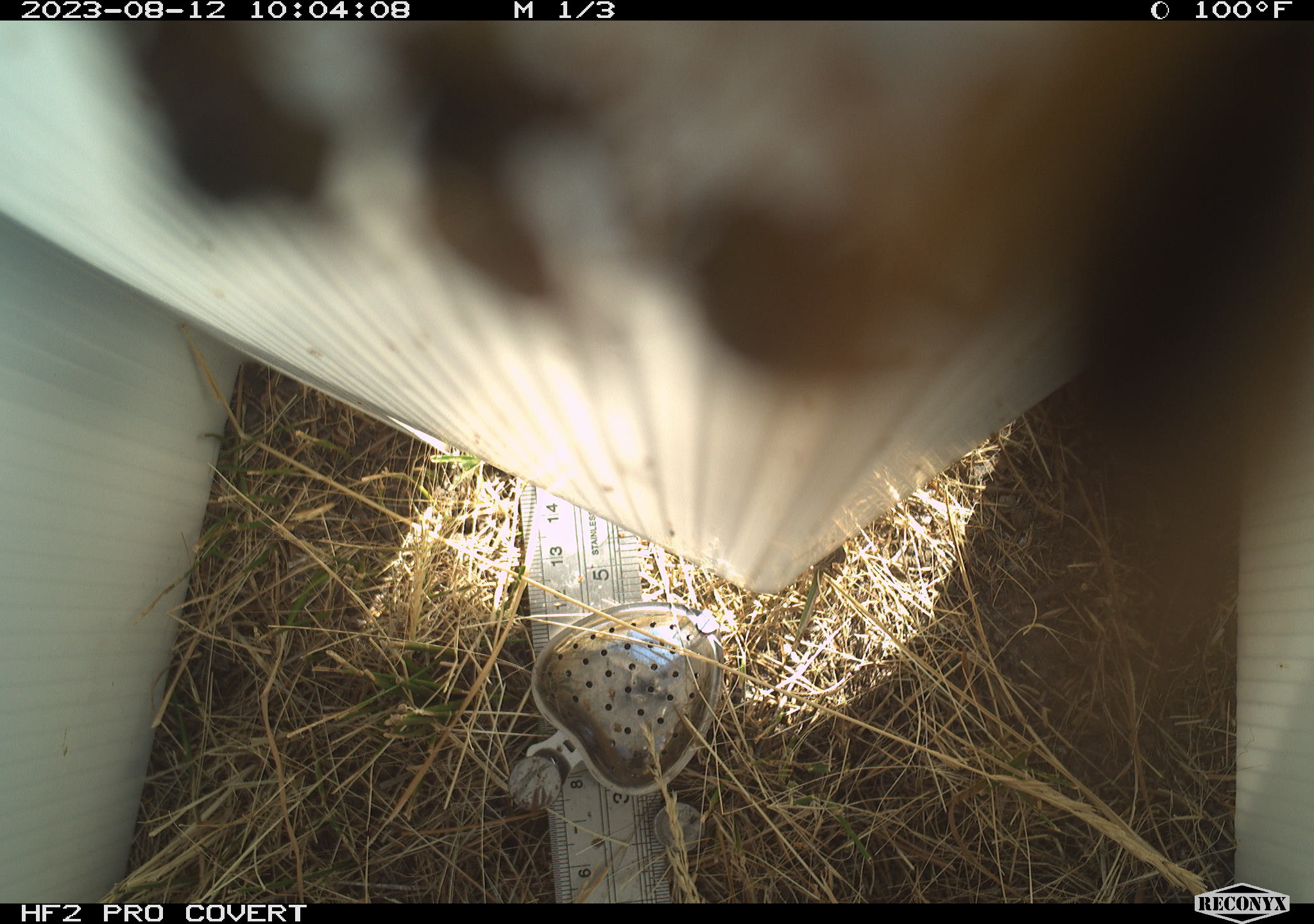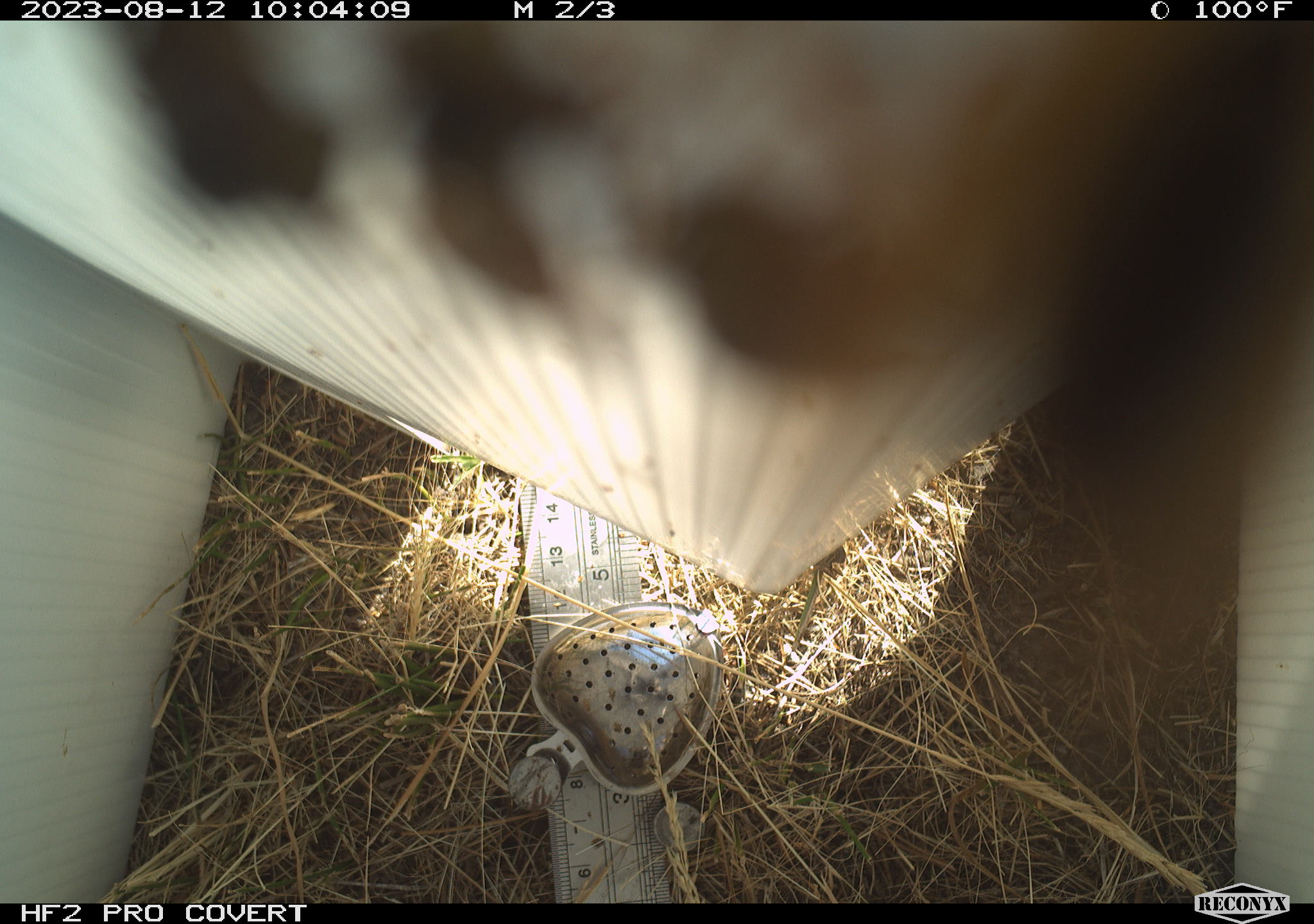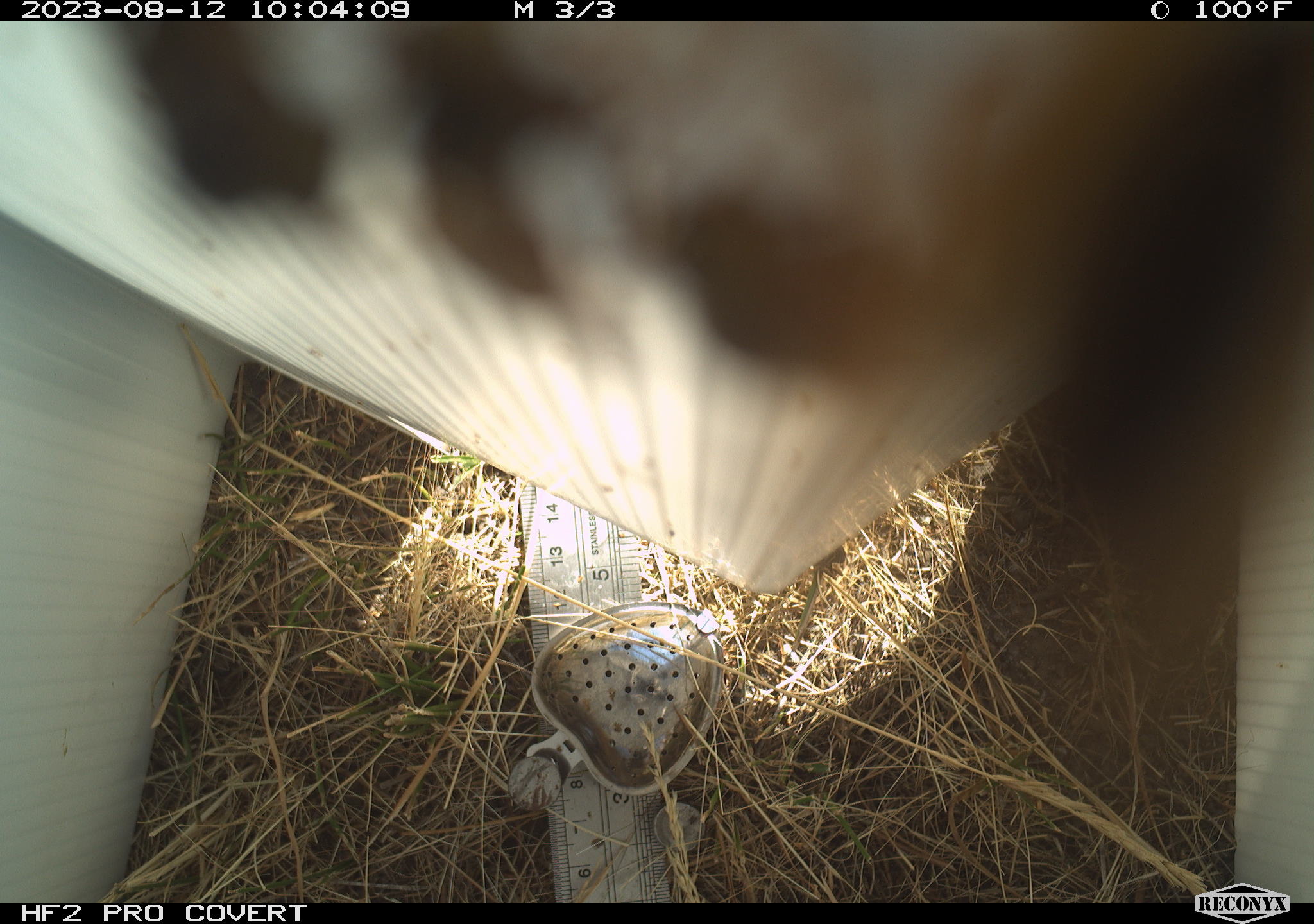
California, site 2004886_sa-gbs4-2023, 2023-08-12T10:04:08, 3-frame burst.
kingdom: Animalia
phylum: Arthropoda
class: Insecta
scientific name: Insecta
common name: insect